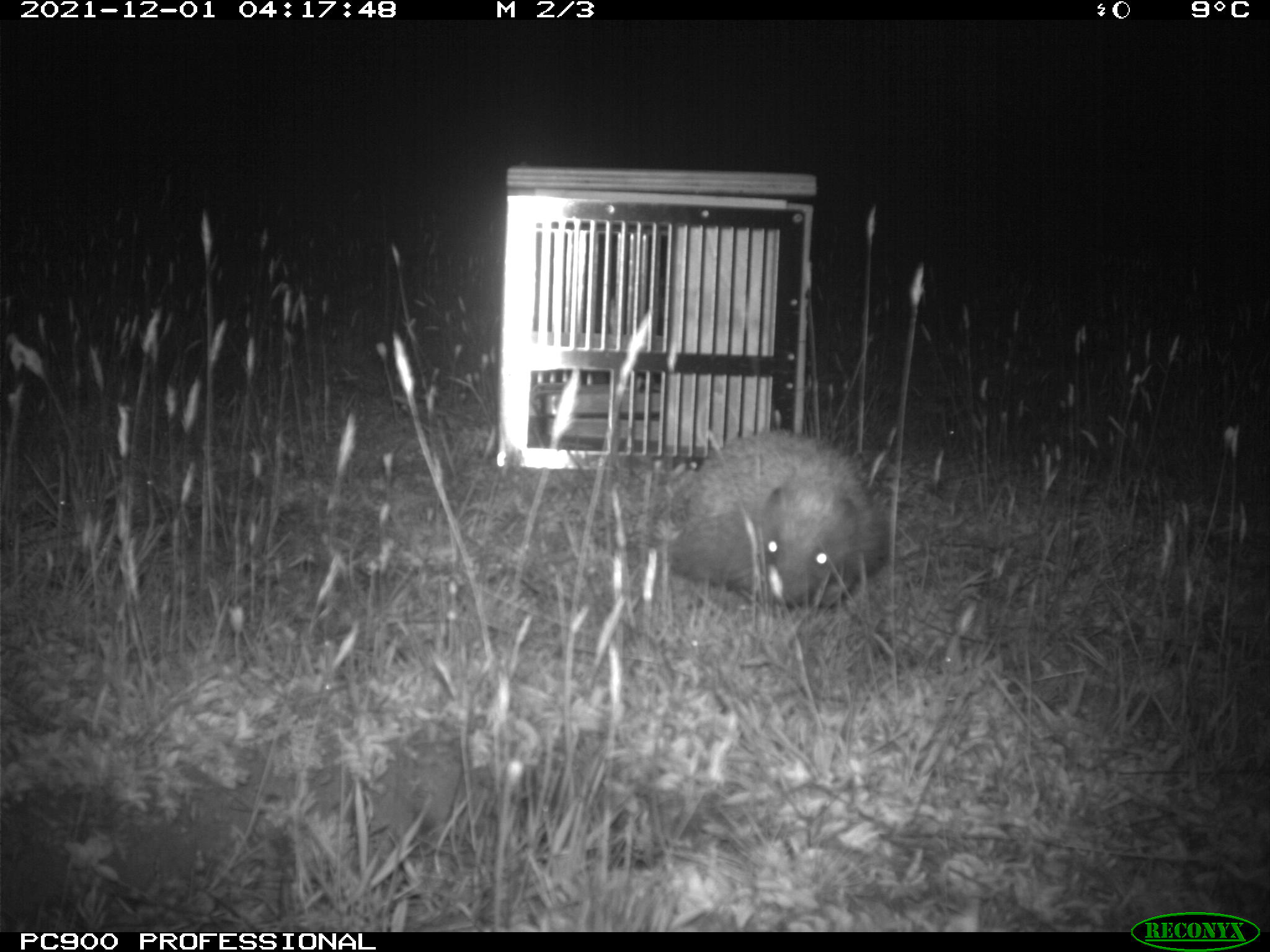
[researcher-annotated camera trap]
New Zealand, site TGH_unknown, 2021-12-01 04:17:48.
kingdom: Animalia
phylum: Chordata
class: Mammalia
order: Eulipotyphla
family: Erinaceidae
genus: Erinaceus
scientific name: Erinaceus europaeus europaeus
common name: european hedgehog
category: hedgehog